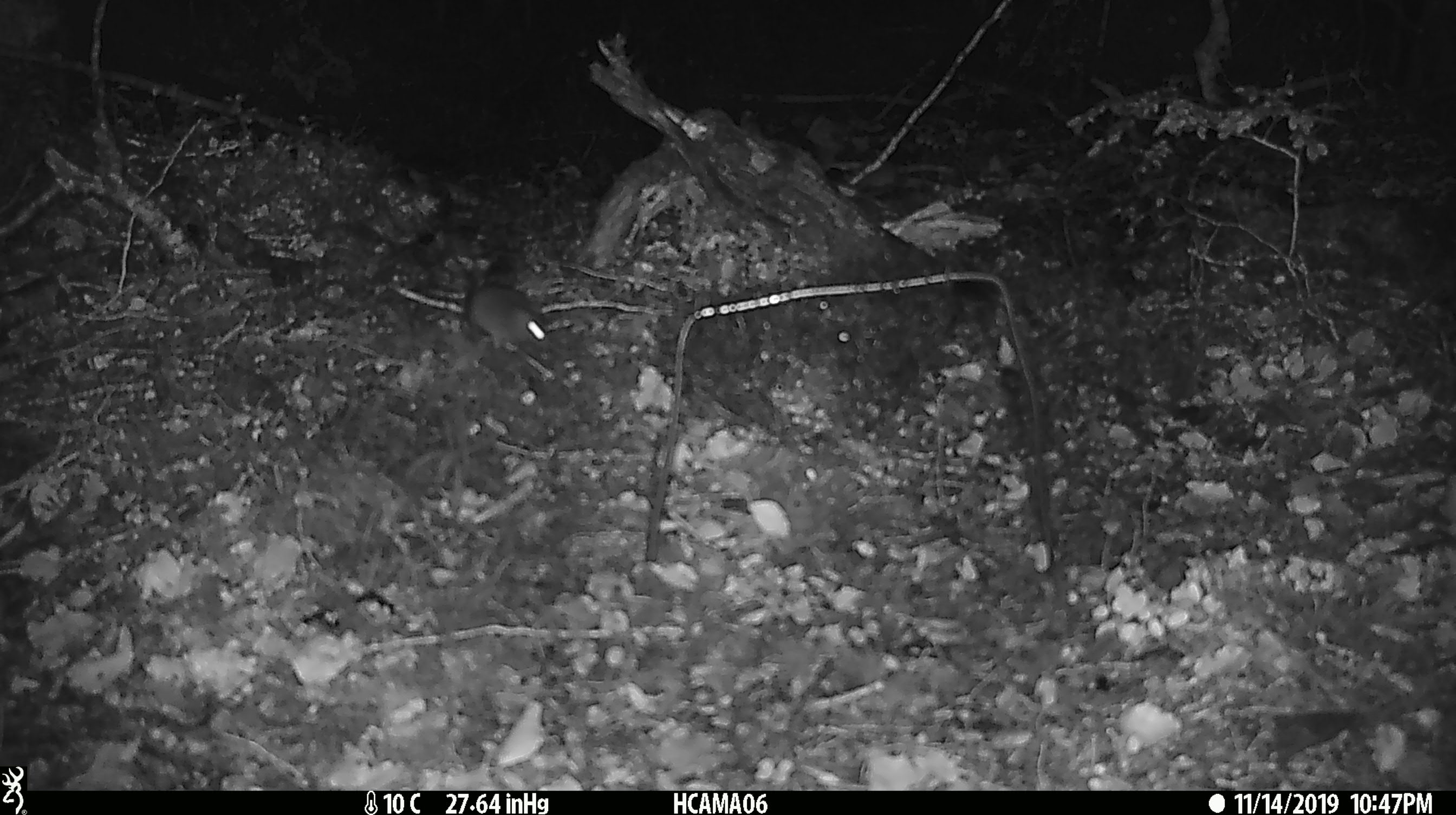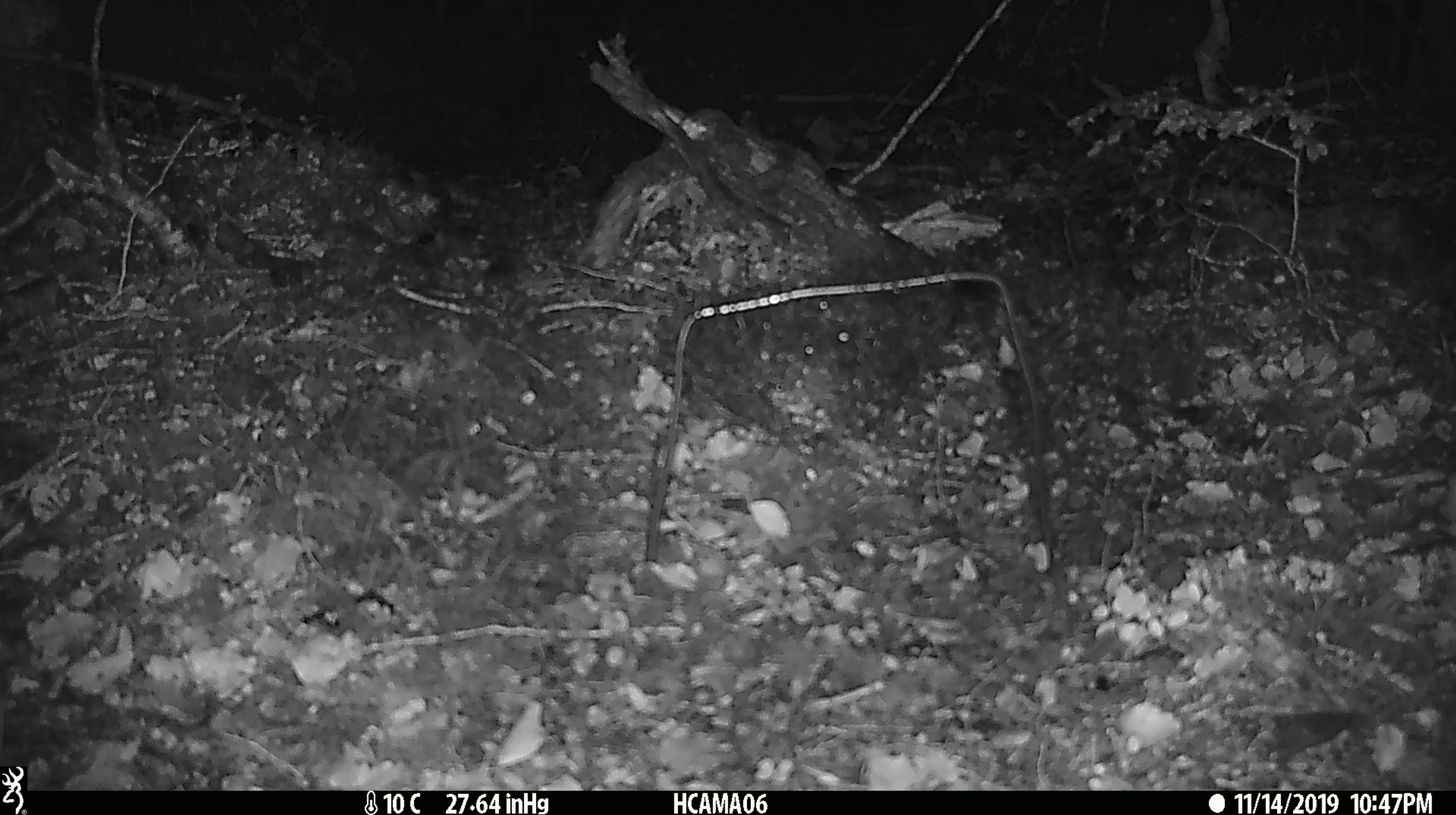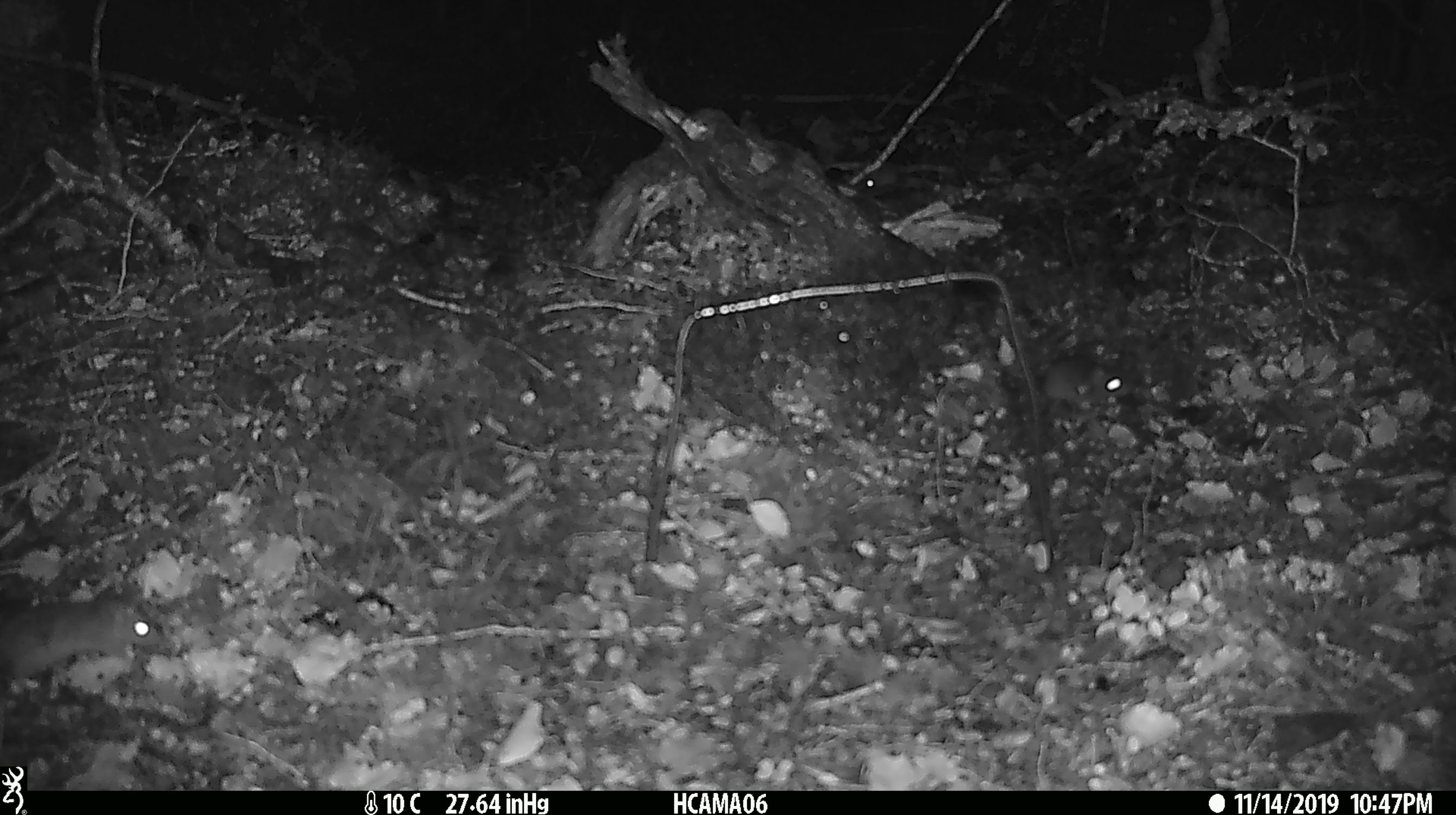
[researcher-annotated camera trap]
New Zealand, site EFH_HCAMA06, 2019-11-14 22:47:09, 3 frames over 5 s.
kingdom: Animalia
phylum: Chordata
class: Mammalia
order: Rodentia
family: Muridae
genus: Mus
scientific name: Mus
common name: mouse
Mouse (Mus).